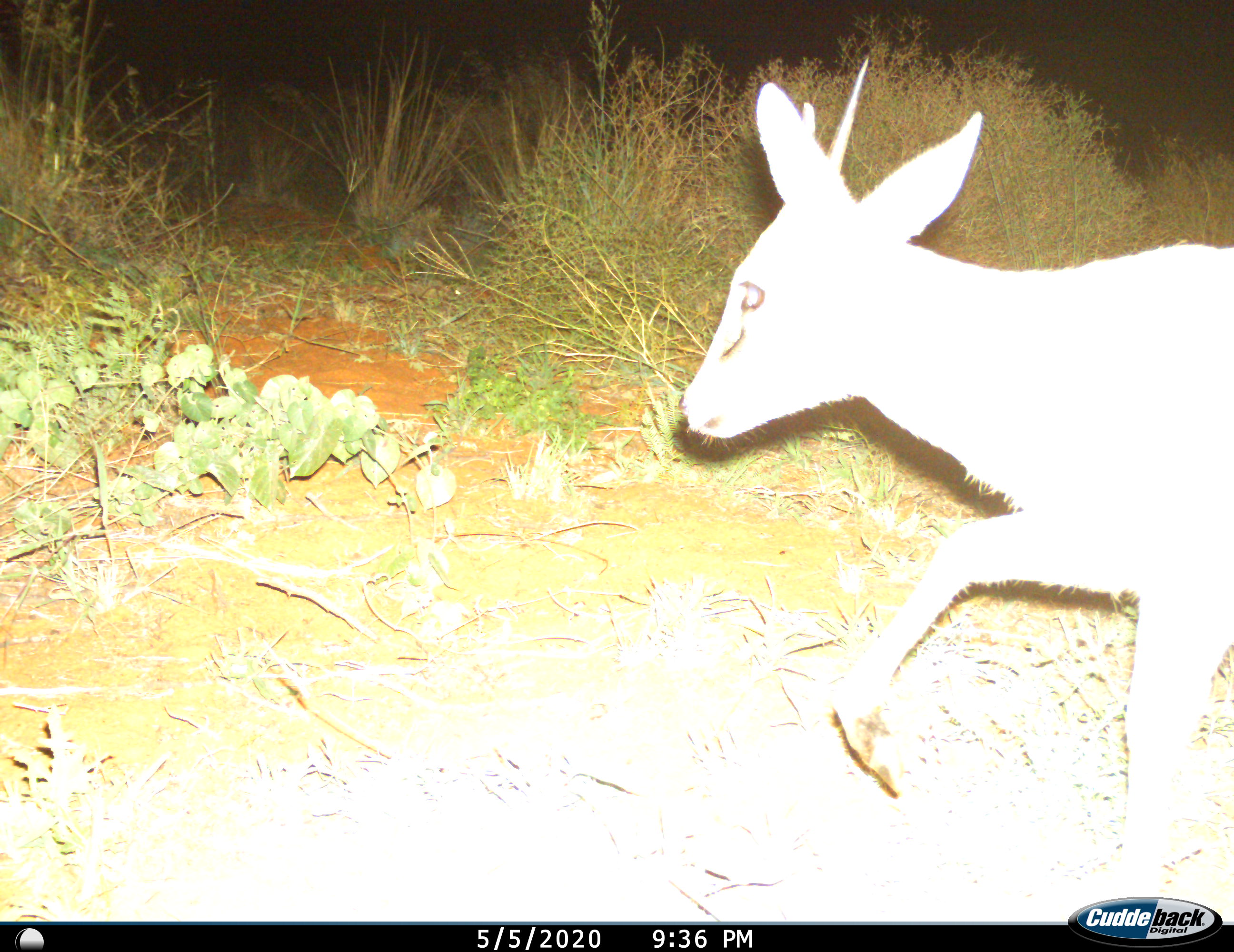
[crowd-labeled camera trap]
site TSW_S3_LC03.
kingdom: Animalia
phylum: Chordata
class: Mammalia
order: Artiodactyla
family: Bovidae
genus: Sylvicapra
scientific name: Sylvicapra grimmia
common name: common duiker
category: duikercommongrey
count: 1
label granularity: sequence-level